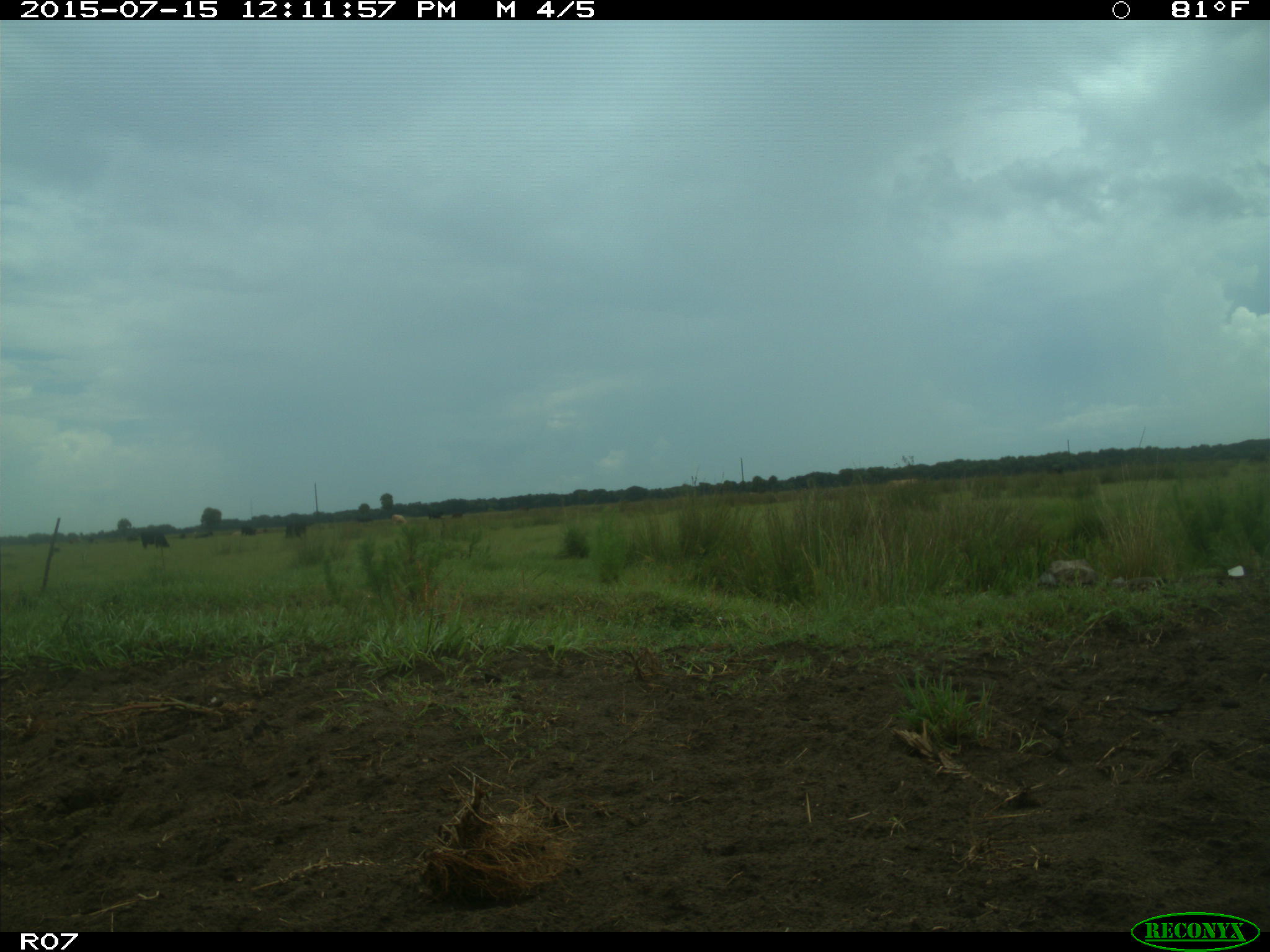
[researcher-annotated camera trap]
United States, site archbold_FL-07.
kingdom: Animalia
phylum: Chordata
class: Mammalia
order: Artiodactyla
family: Bovidae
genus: Bos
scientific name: Bos taurus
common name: domestic cow